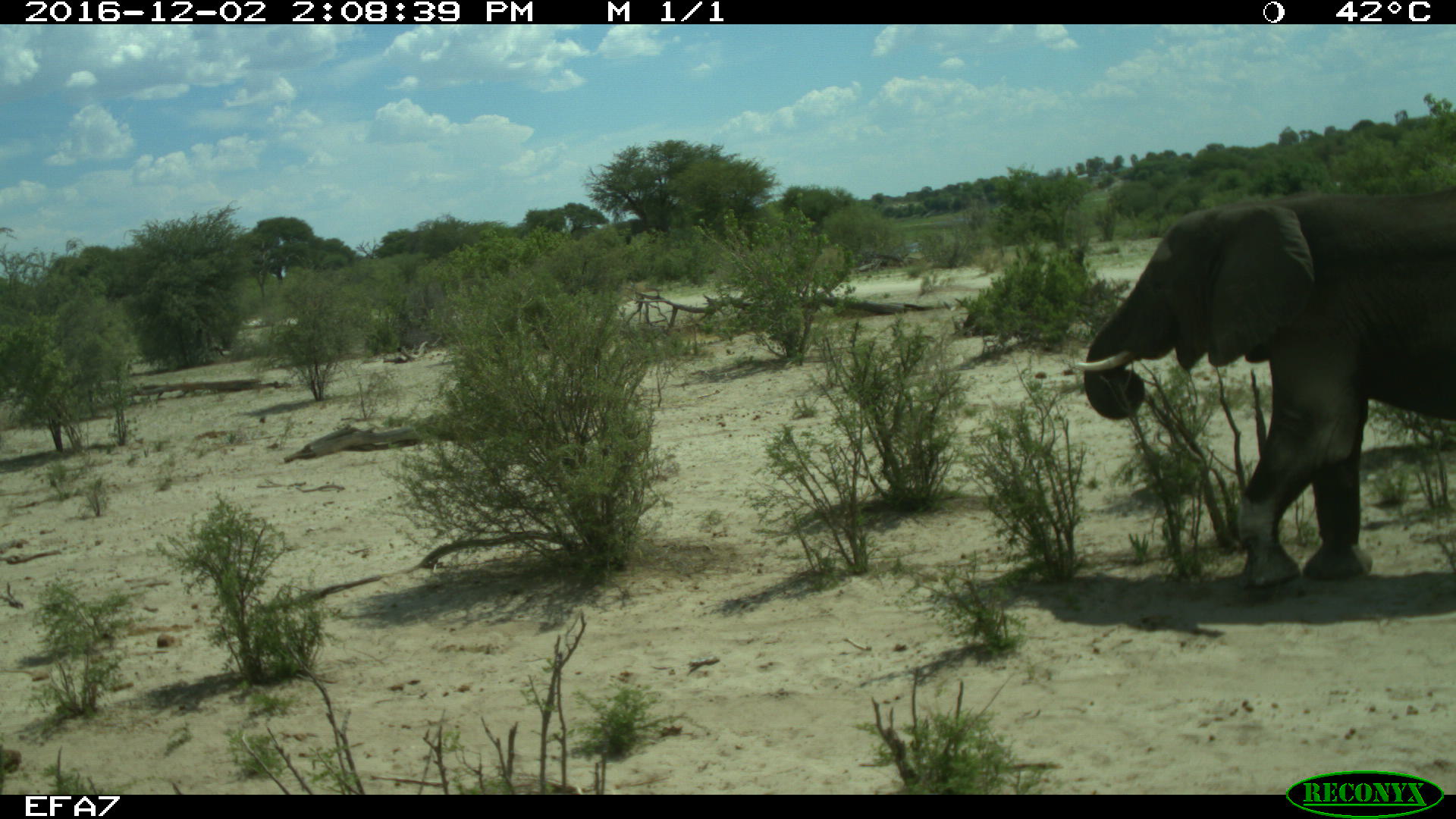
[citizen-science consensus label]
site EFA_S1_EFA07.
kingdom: Animalia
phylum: Chordata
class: Mammalia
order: Proboscidea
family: Elephantidae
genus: Loxodonta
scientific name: Loxodonta africana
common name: african bush elephant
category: elephant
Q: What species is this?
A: Elephant (african bush elephant) (Loxodonta africana).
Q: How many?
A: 1.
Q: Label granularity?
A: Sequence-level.